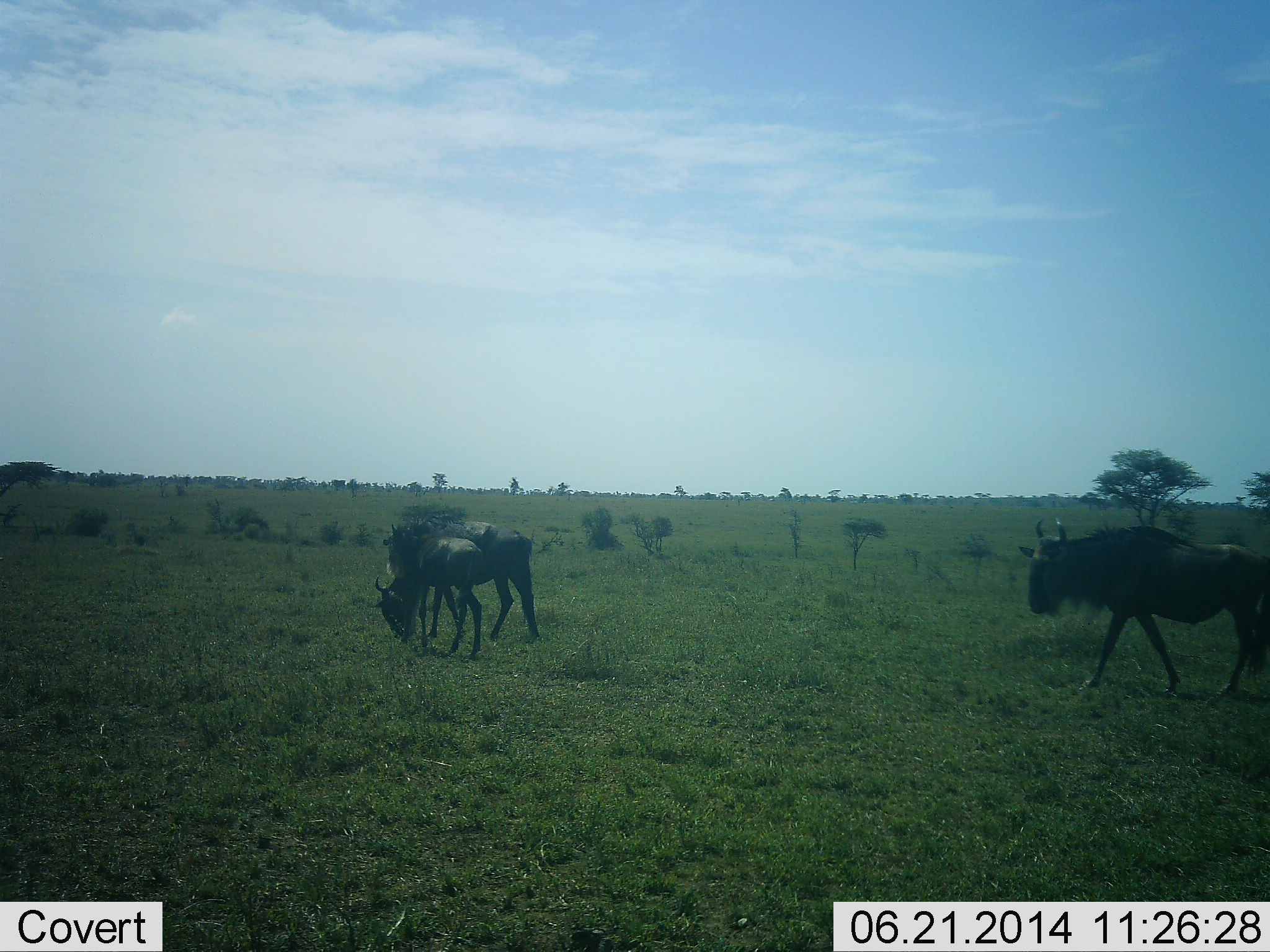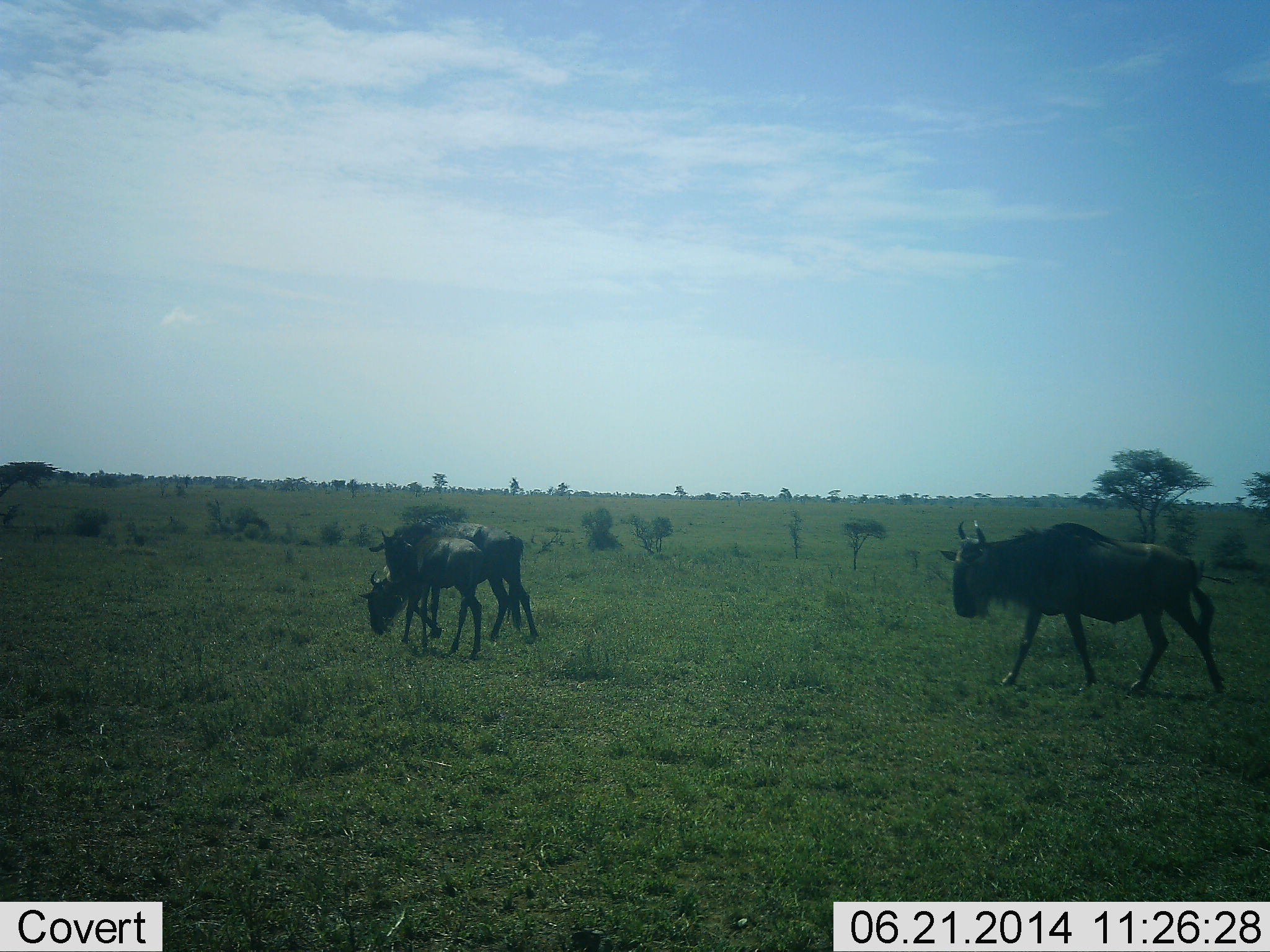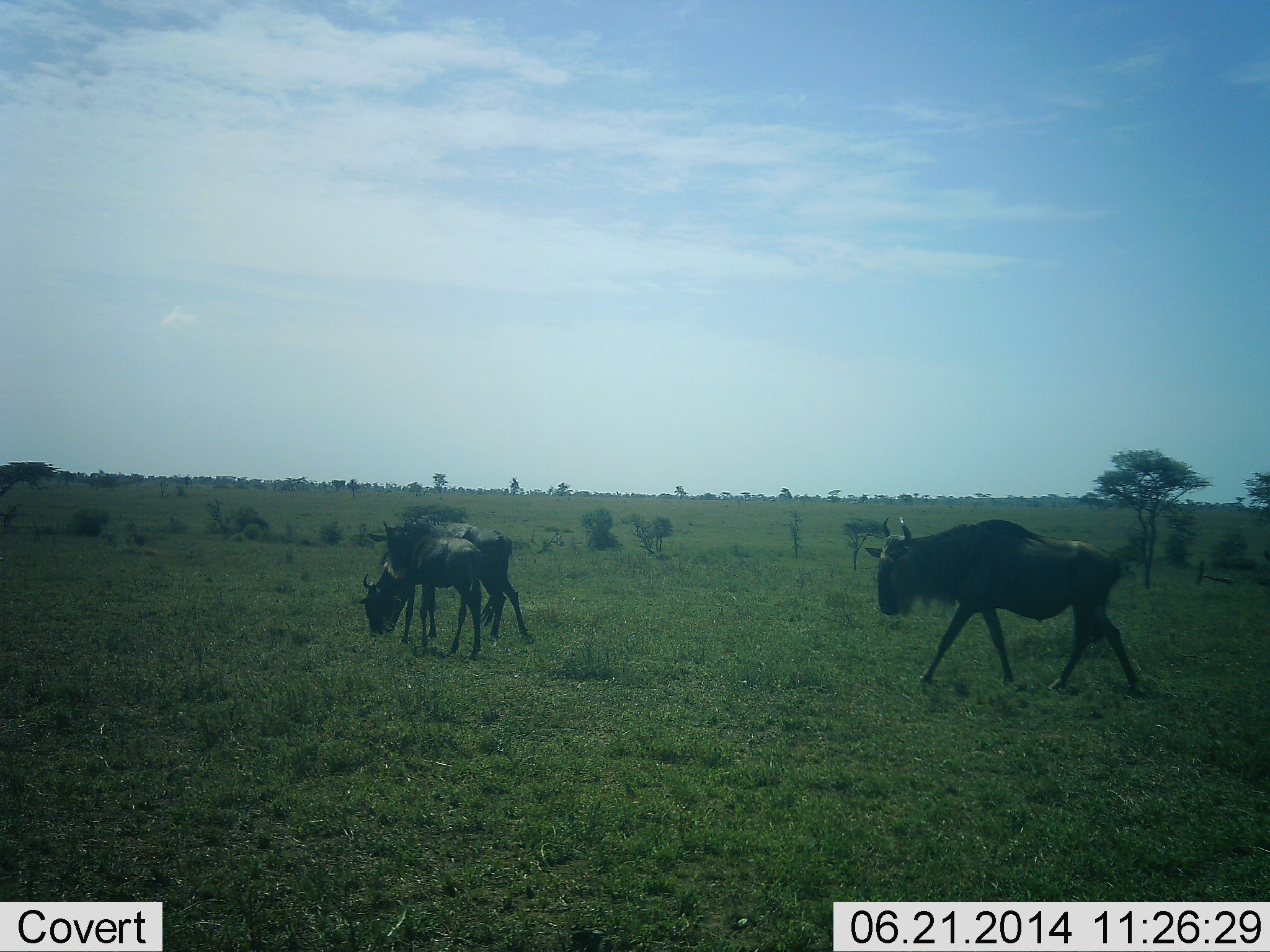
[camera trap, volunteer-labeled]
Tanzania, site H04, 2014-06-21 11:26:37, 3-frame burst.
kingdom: Animalia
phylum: Chordata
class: Mammalia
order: Artiodactyla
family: Bovidae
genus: Connochaetes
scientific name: Connochaetes taurinus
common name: blue wildebeest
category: wildebeest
Wildebeest (blue wildebeest) (Connochaetes taurinus), count 3. Behavior (volunteer vote fractions): standing 50%, resting 0%, moving 80%, interacting 10%. Young present (vote fraction): 40%. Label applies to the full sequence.